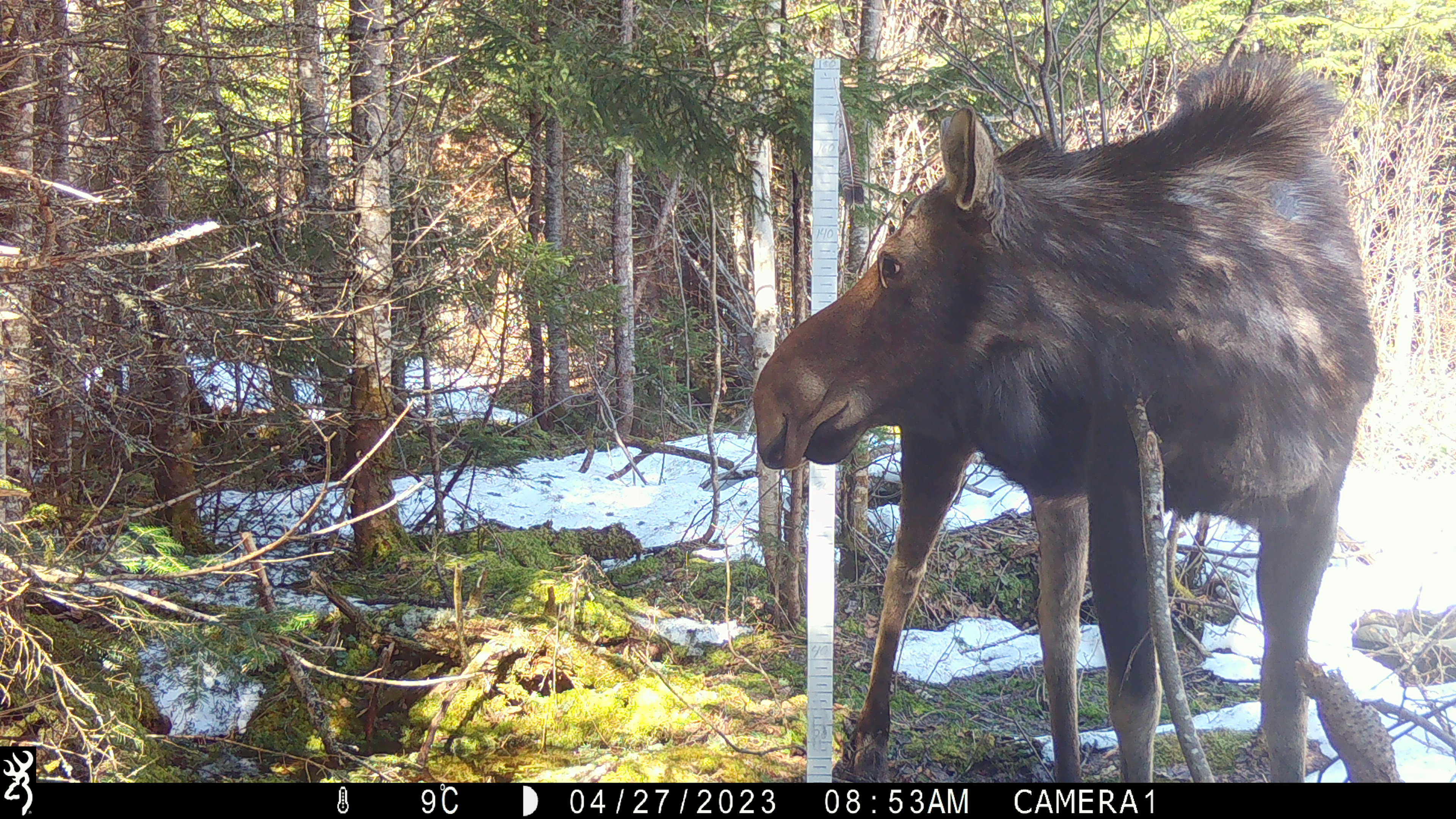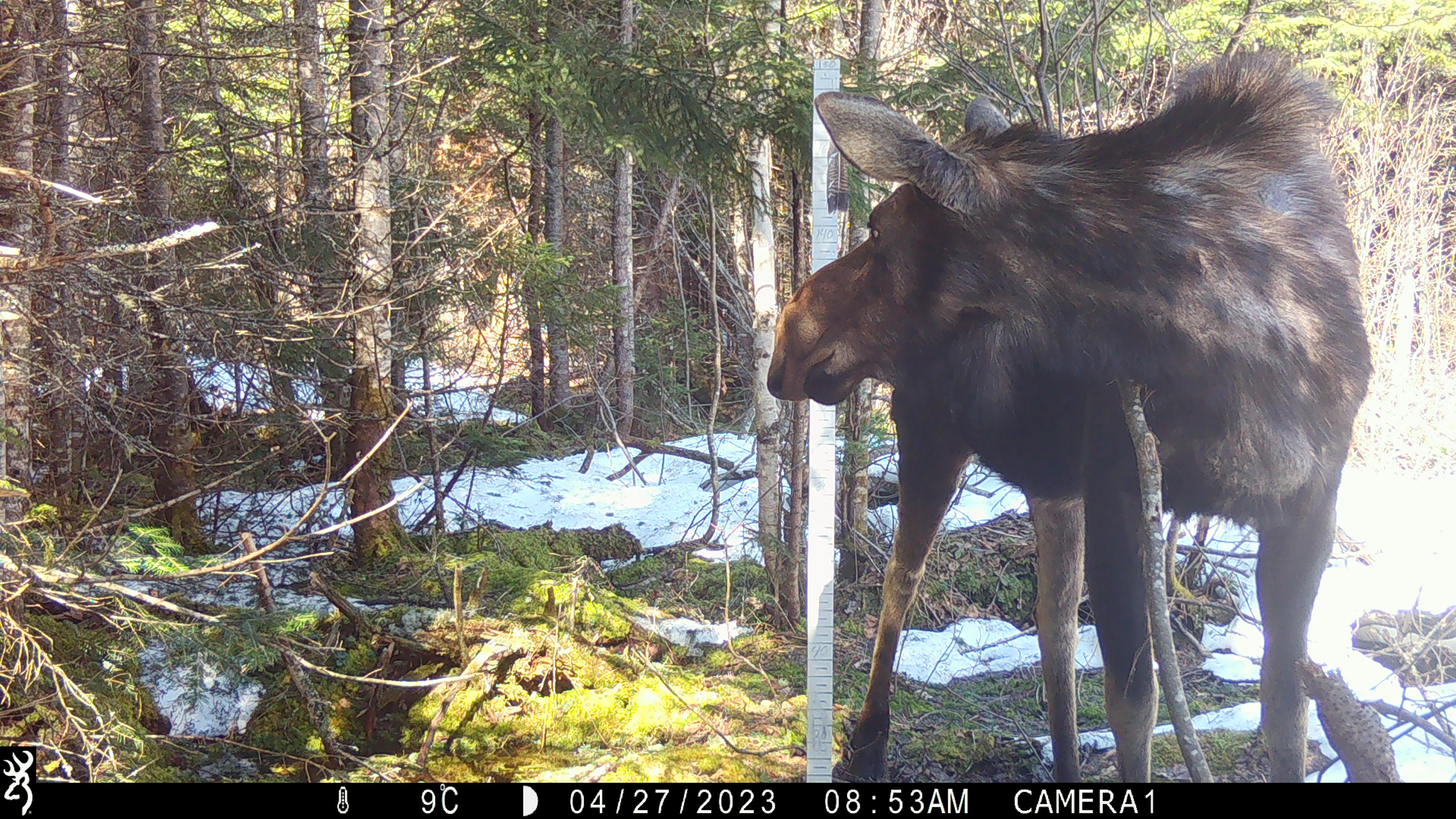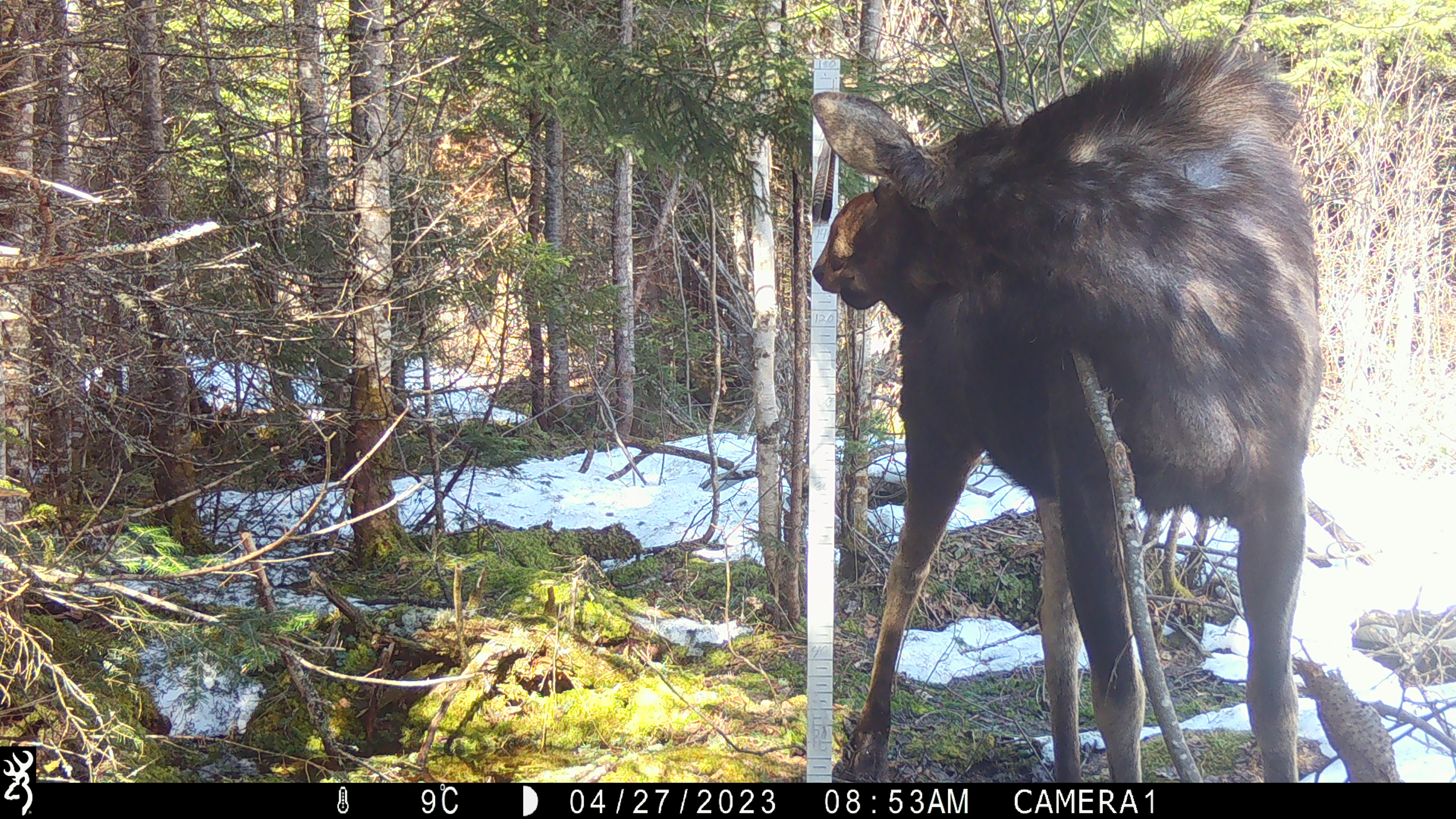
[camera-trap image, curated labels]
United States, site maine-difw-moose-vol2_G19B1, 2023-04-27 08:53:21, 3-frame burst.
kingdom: Animalia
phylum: Chordata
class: Mammalia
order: Artiodactyla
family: Cervidae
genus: Alces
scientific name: Alces alces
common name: moose